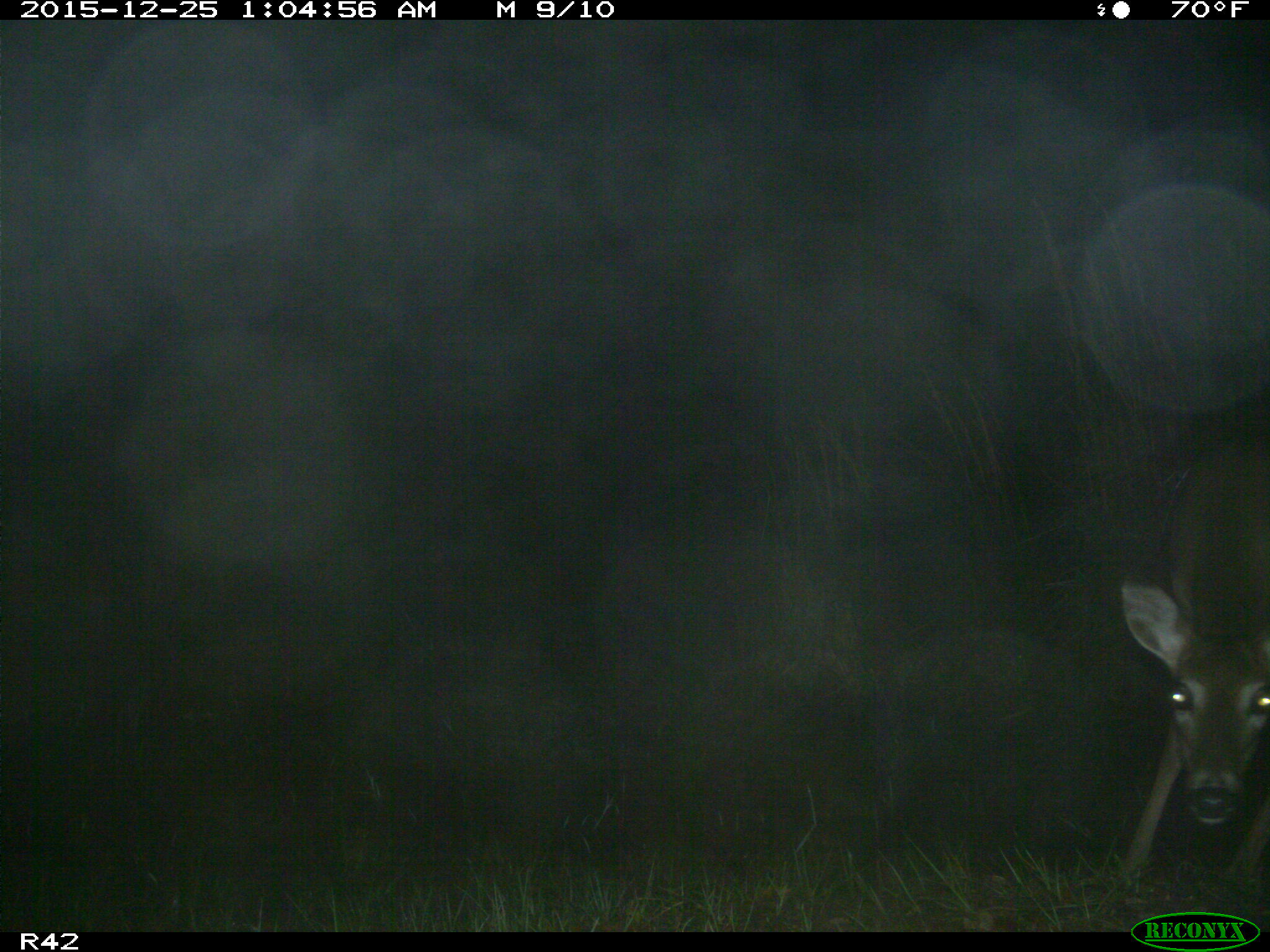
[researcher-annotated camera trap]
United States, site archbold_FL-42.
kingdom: Animalia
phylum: Chordata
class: Mammalia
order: Artiodactyla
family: Cervidae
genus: Odocoileus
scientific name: Odocoileus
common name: deer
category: unidentified deer